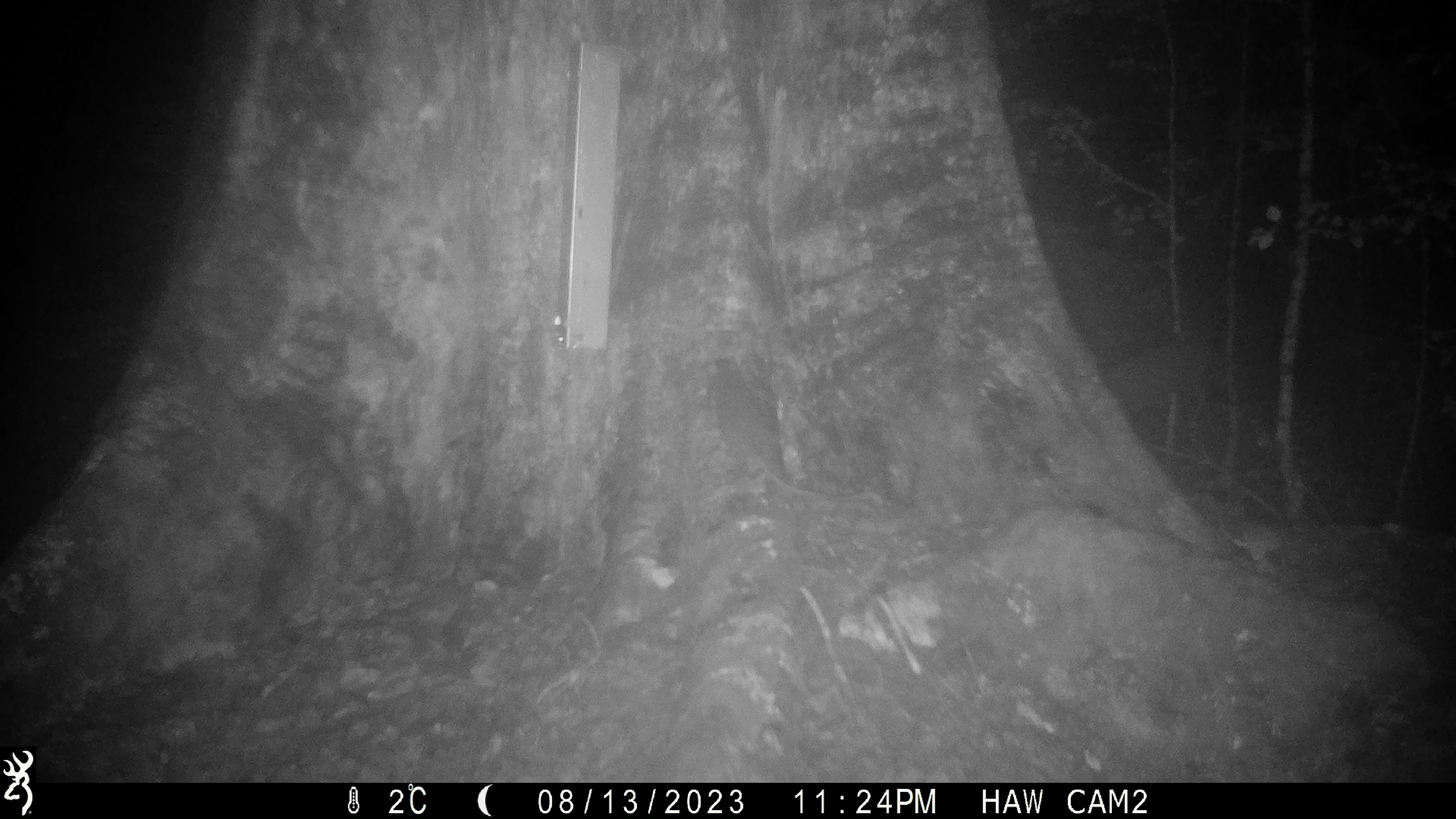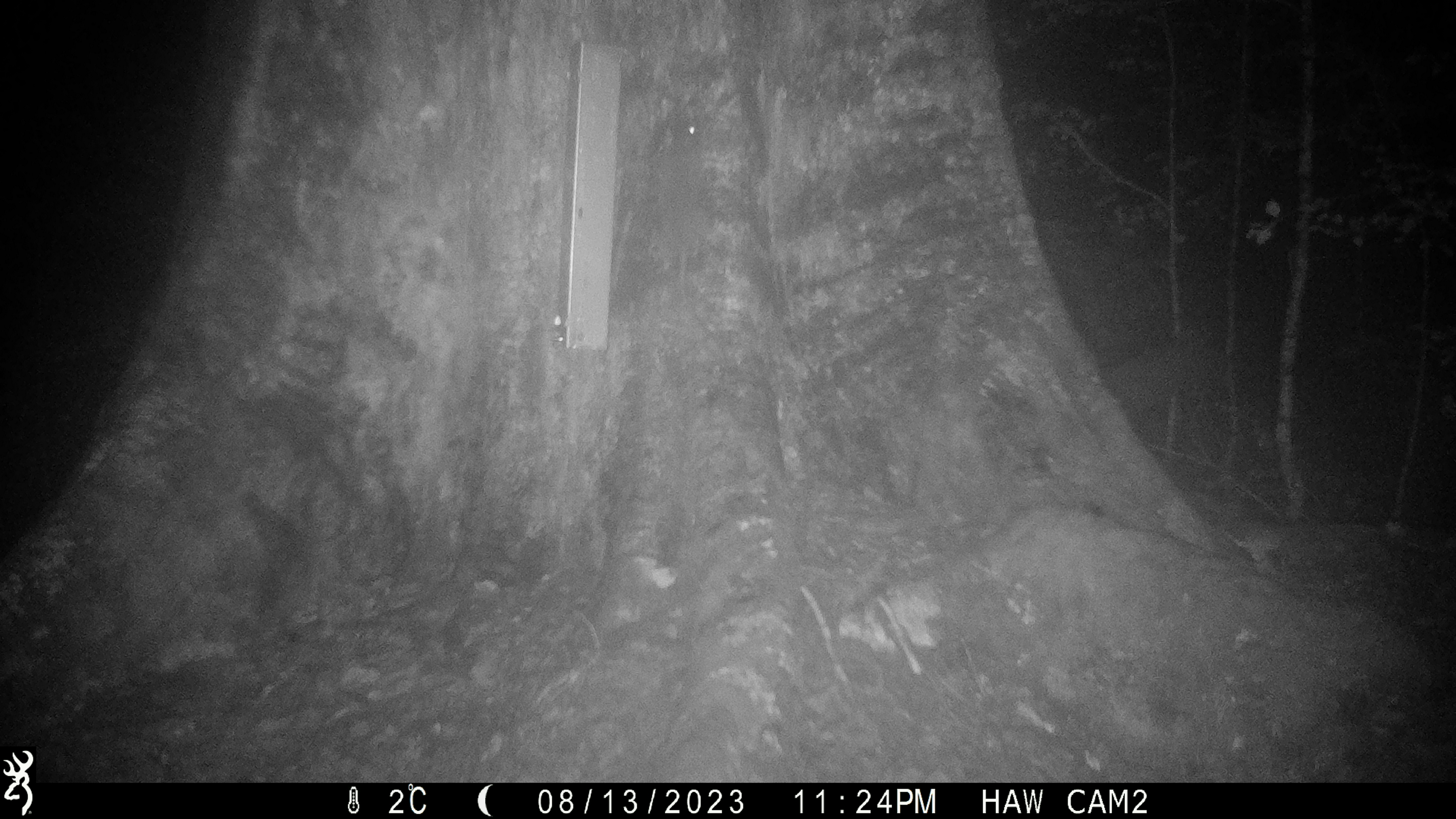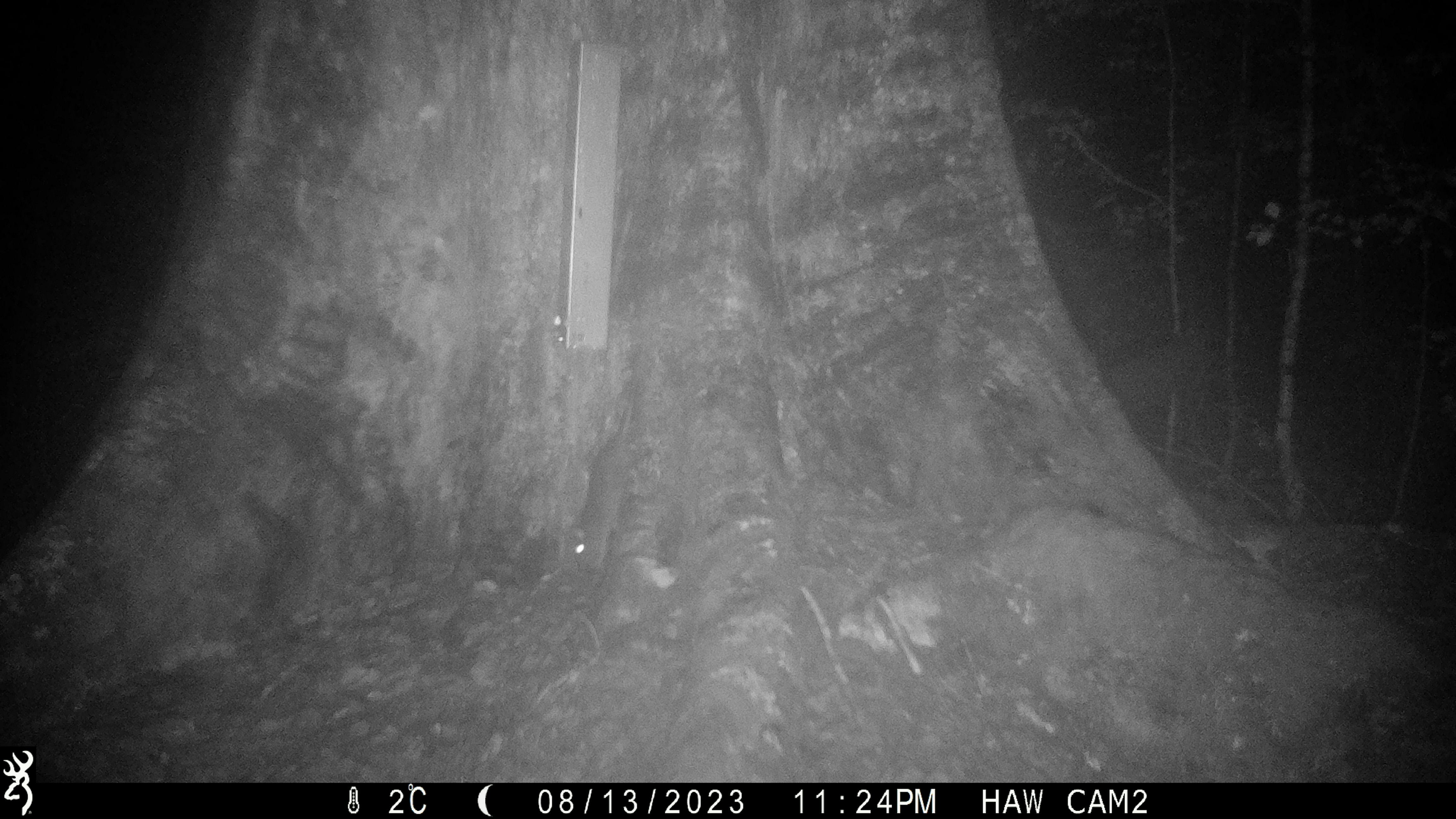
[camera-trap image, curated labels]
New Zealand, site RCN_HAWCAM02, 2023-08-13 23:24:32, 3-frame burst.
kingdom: Animalia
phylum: Chordata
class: Mammalia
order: Rodentia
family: Muridae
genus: Rattus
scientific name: Rattus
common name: rat